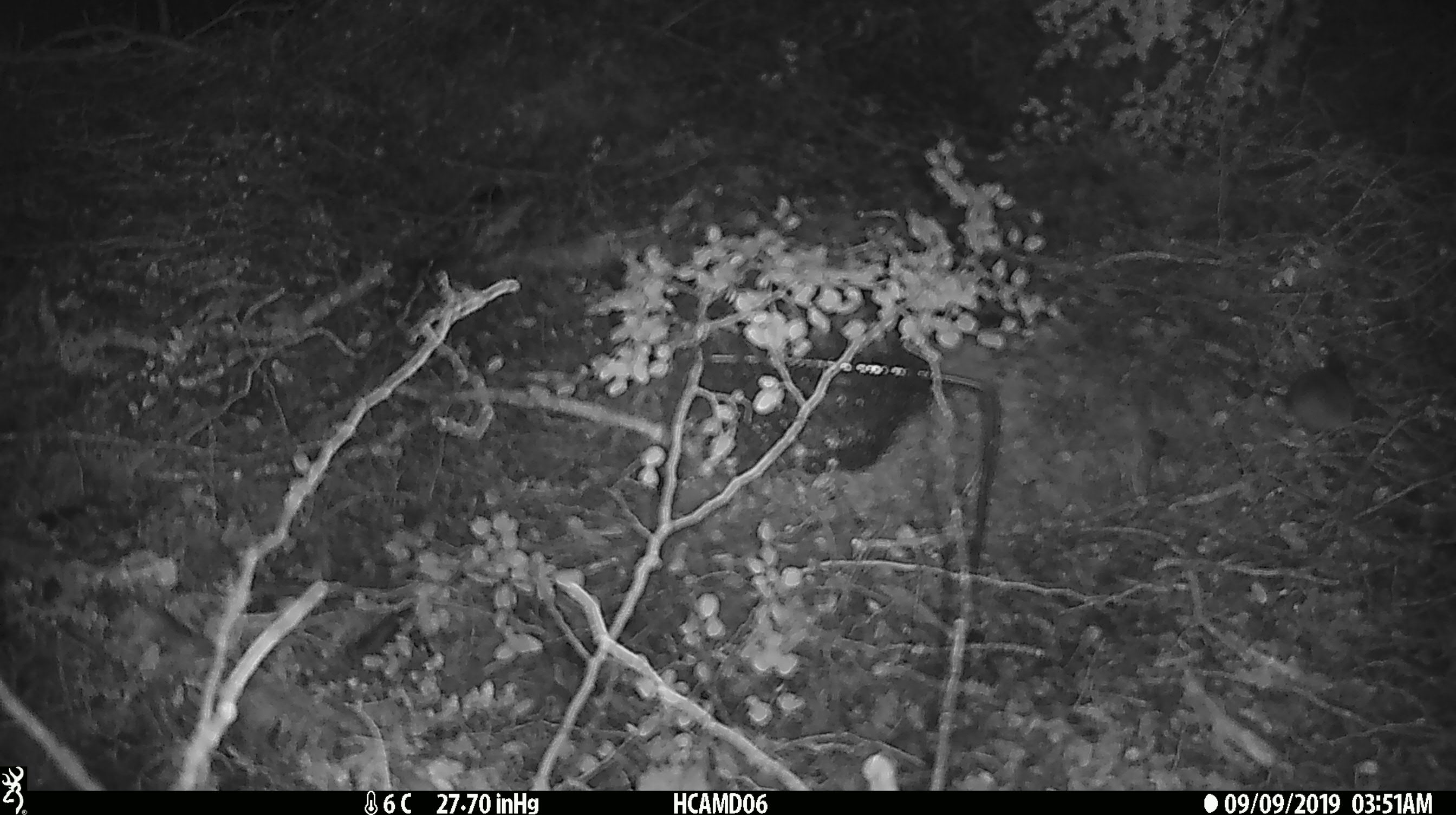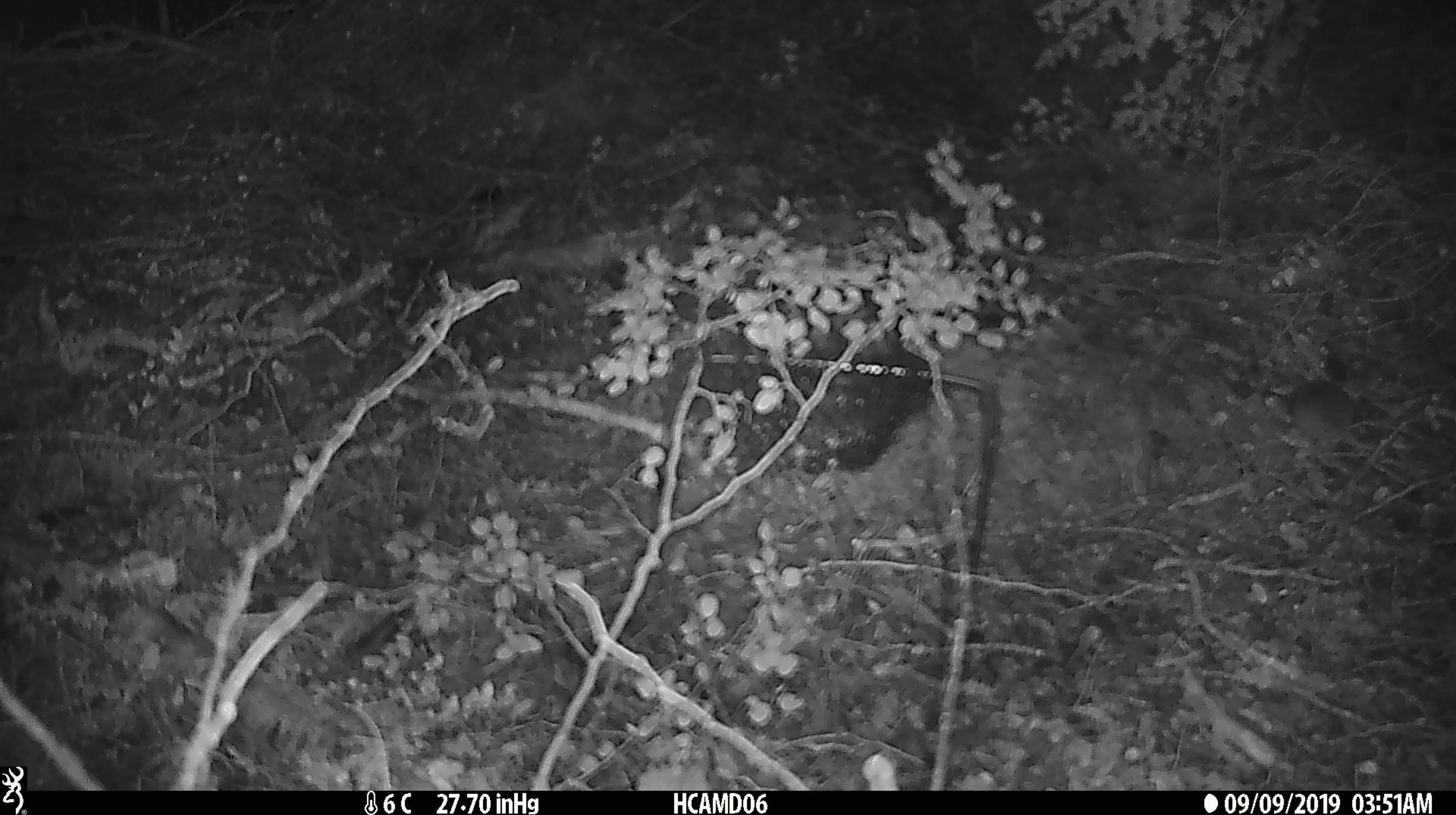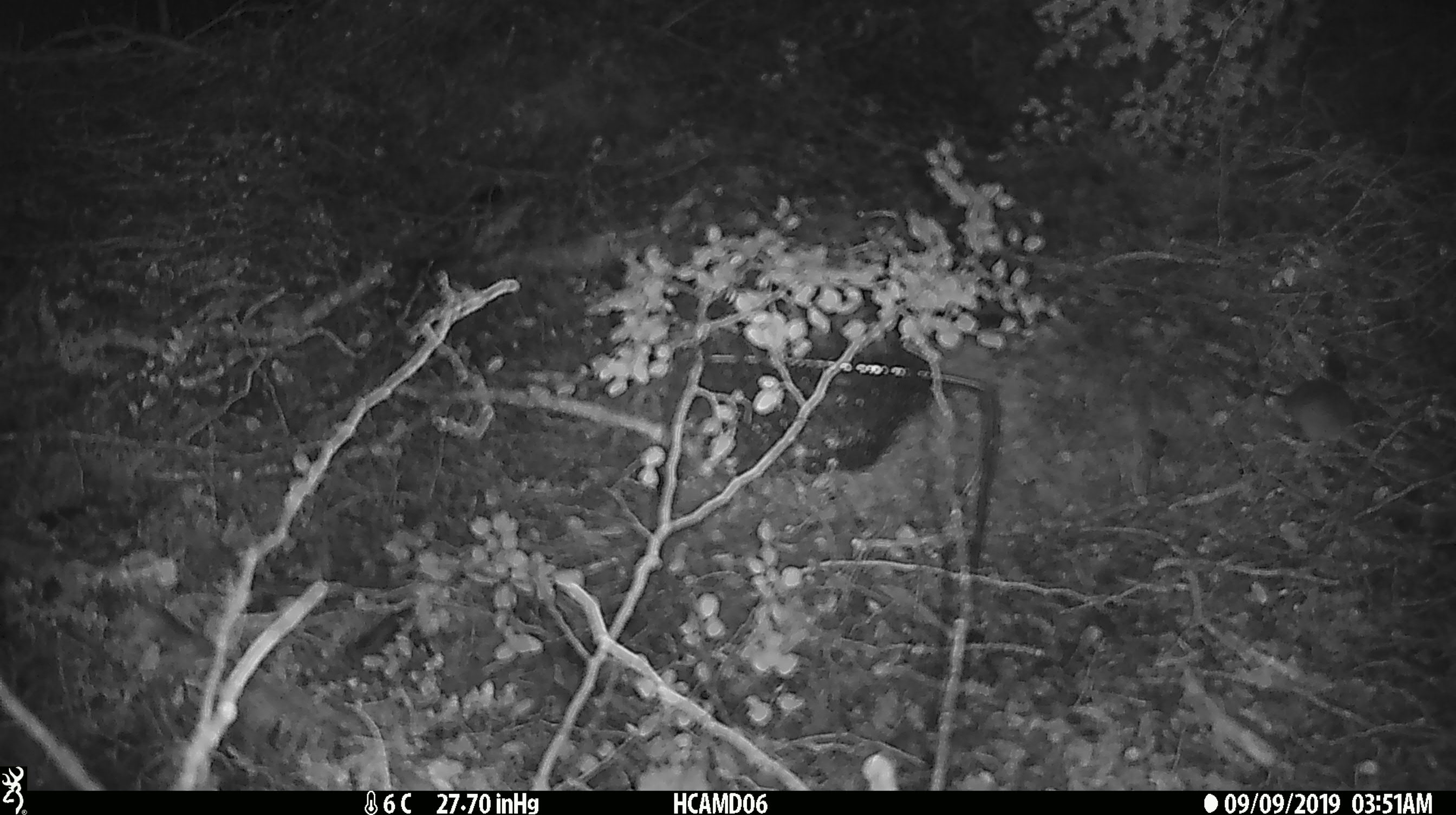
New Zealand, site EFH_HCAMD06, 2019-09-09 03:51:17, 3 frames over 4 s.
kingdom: Animalia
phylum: Chordata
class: Mammalia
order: Rodentia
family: Muridae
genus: Mus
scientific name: Mus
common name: mouse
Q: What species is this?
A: Mouse (Mus).